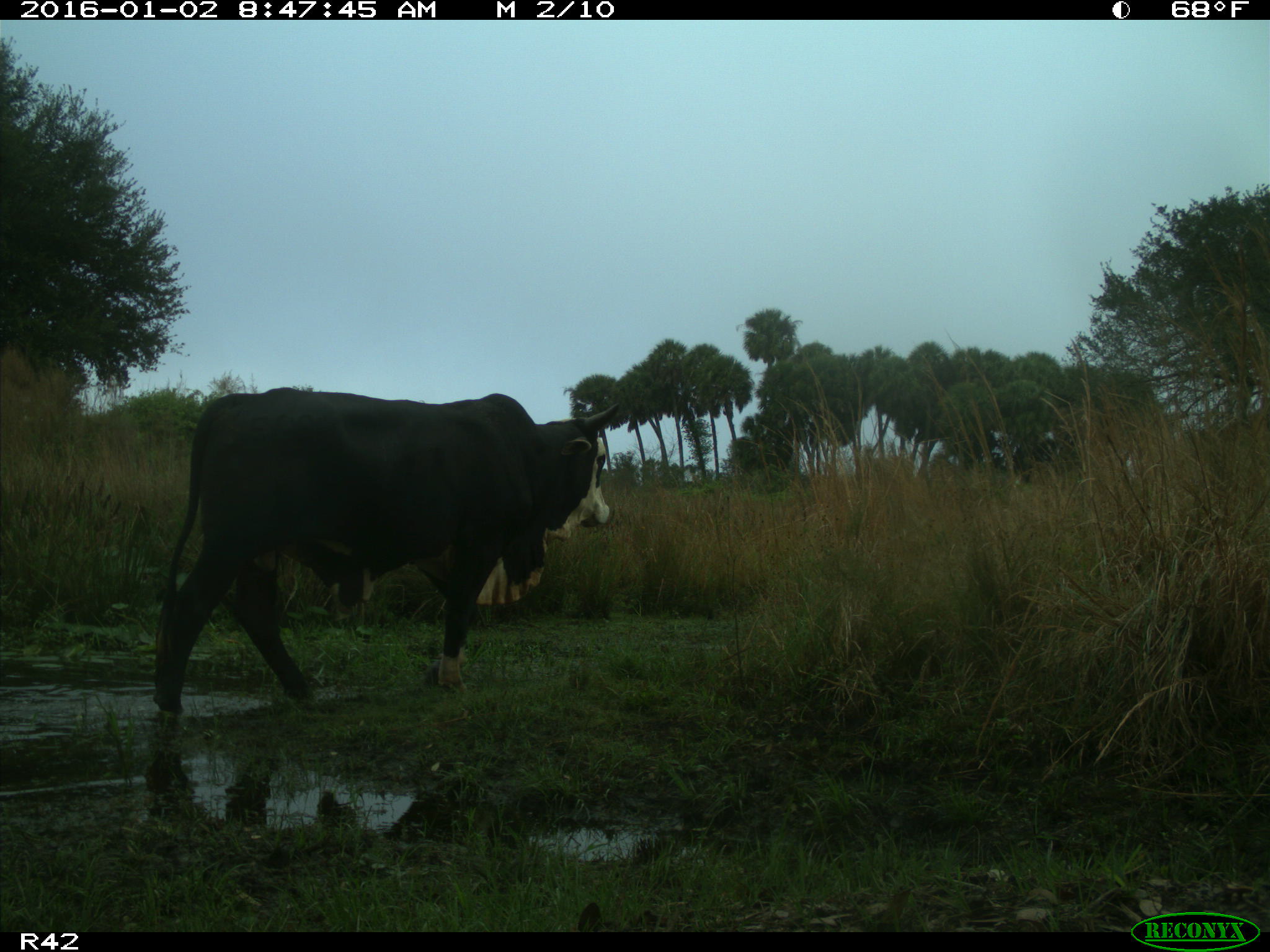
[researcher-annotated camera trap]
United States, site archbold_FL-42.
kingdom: Animalia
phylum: Chordata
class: Mammalia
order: Artiodactyla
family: Bovidae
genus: Bos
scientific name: Bos taurus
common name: domestic cow